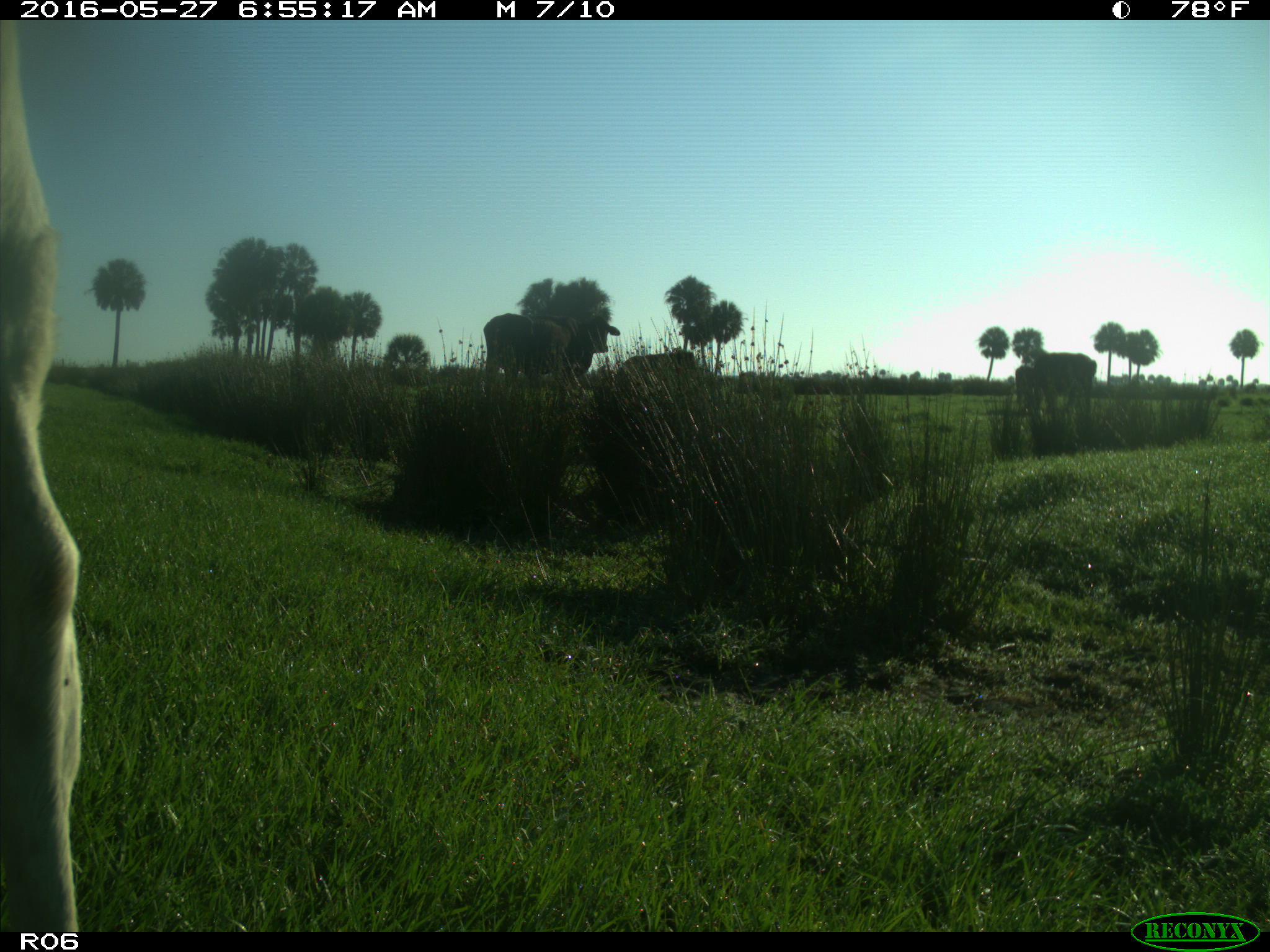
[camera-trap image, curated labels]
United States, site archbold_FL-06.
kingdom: Animalia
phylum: Chordata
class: Mammalia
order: Artiodactyla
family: Bovidae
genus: Bos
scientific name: Bos taurus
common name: domestic cow